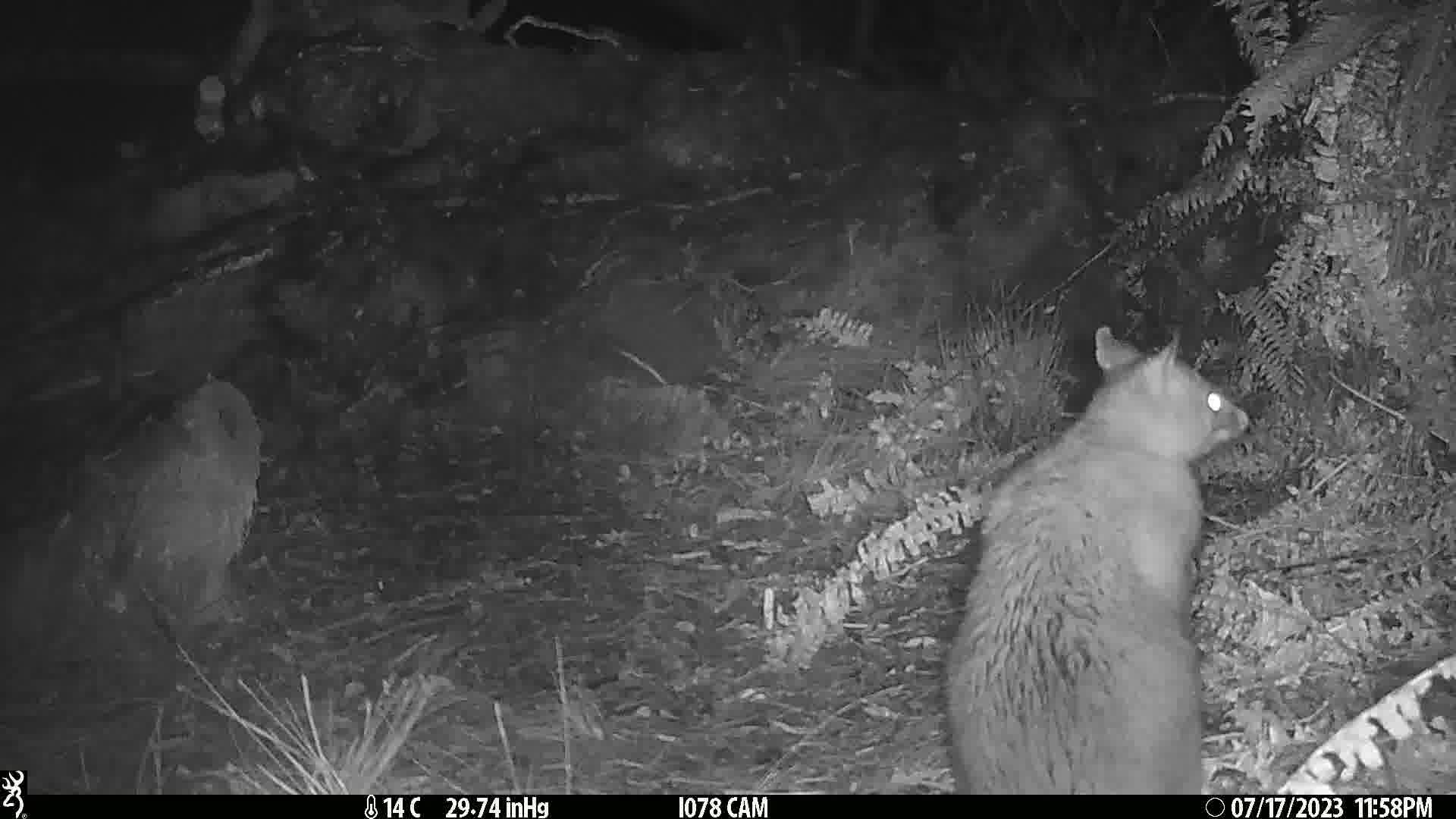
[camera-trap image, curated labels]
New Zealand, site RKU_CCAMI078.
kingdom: Animalia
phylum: Chordata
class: Mammalia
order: Diprotodontia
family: Phalangeridae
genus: Trichosurus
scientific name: Trichosurus vulpecula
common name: common brushtail possum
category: possum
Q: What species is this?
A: Possum (common brushtail possum) (Trichosurus vulpecula).